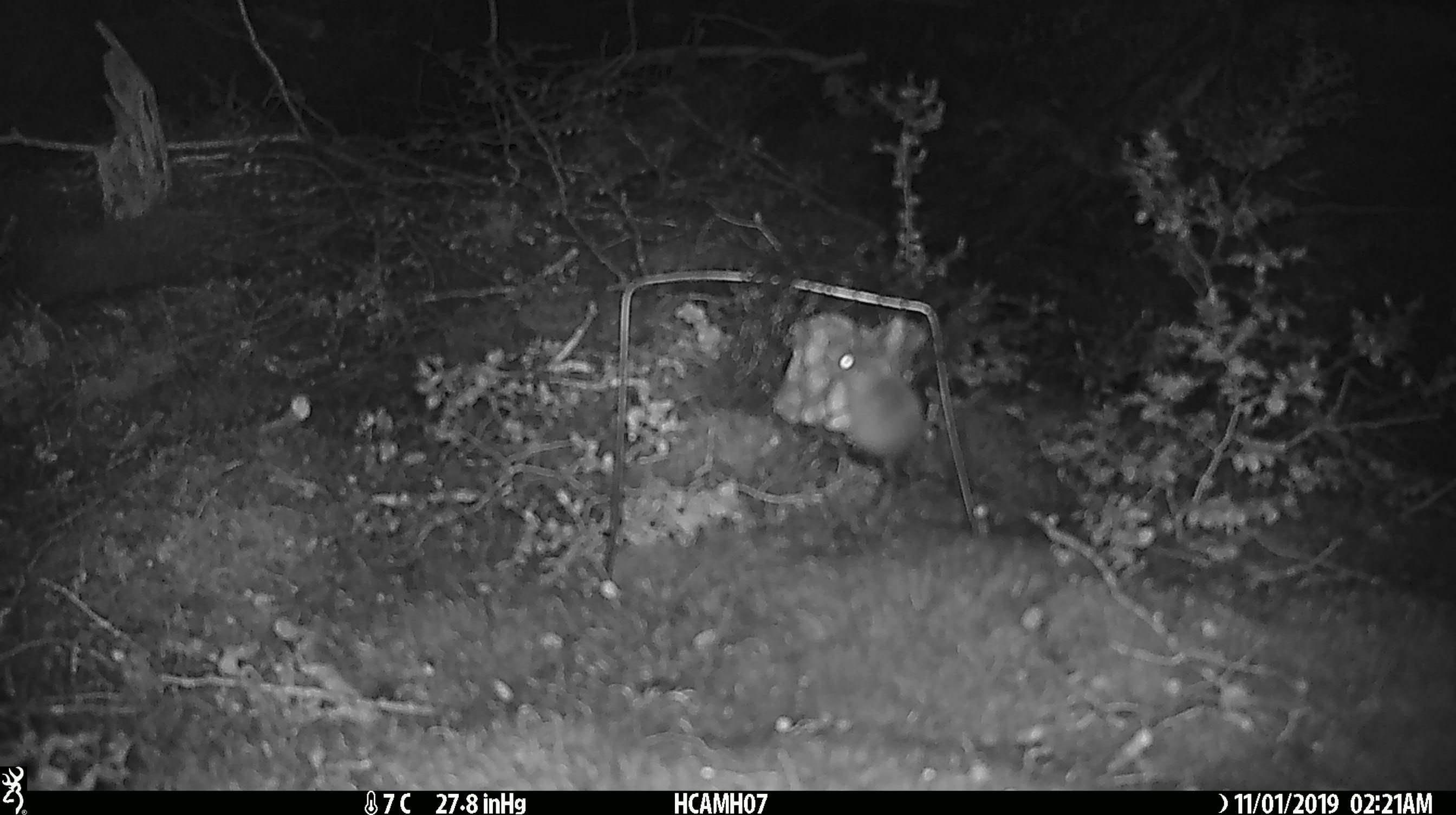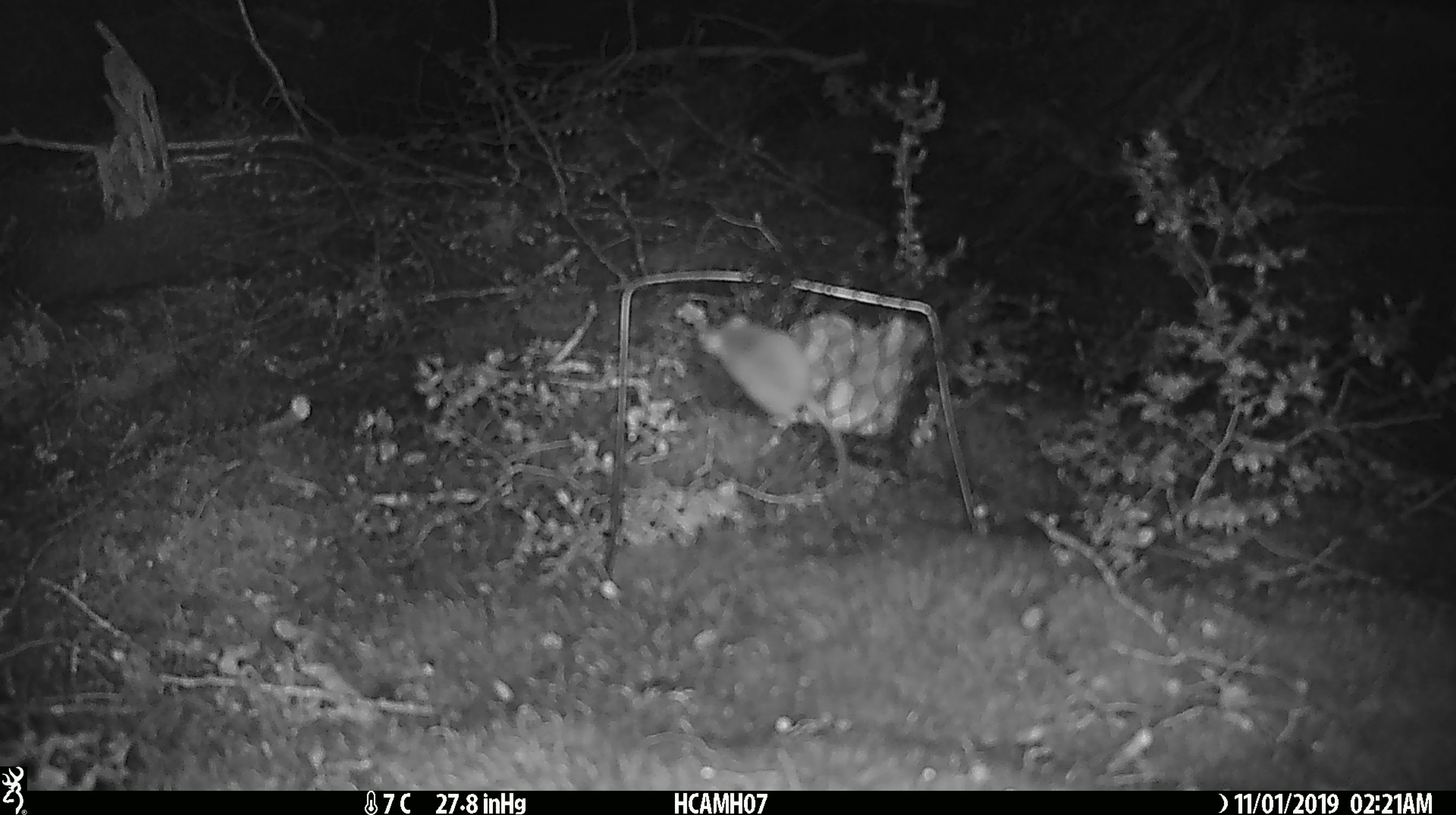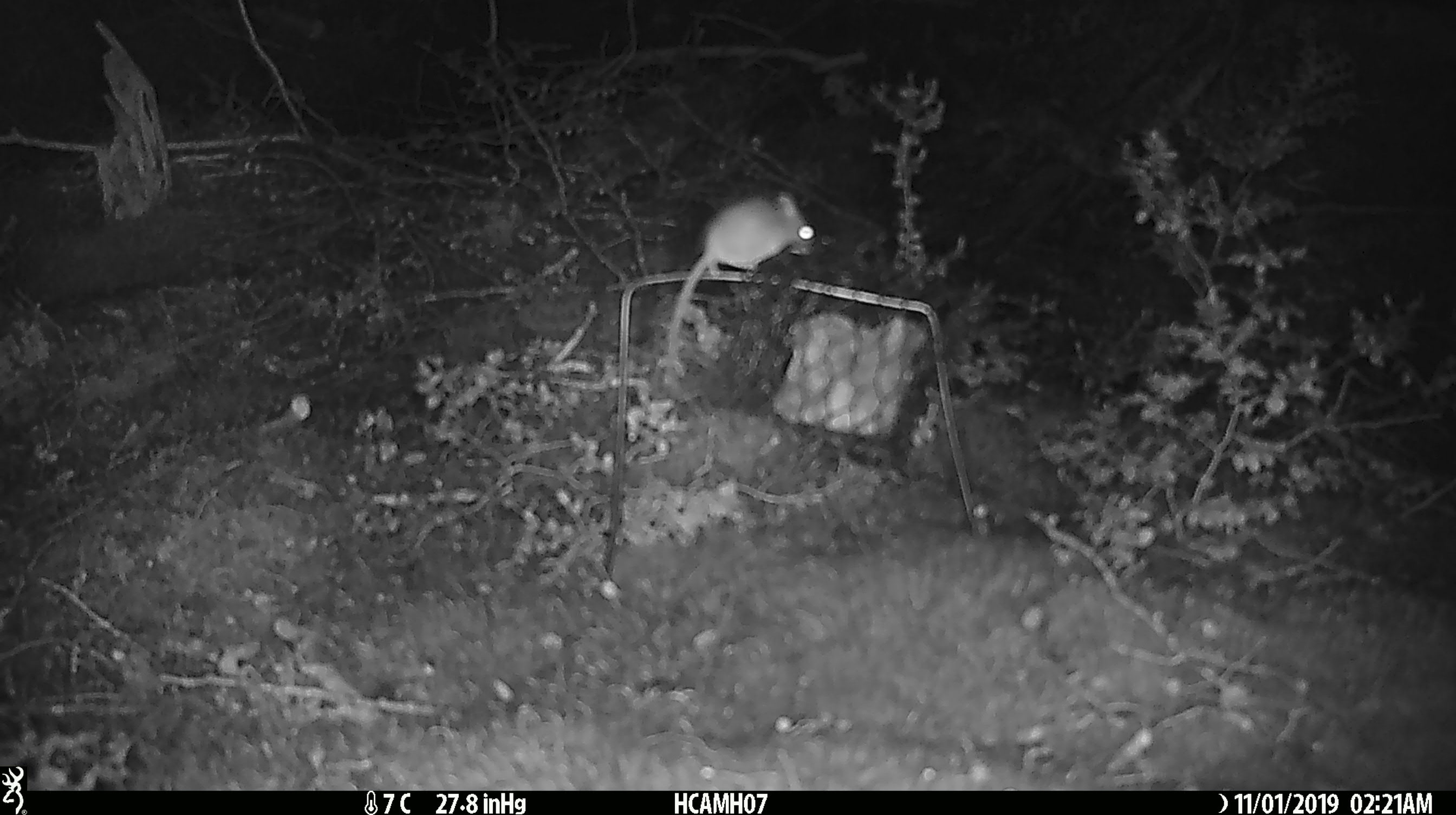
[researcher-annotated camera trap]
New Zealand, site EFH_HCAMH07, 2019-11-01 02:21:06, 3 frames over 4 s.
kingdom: Animalia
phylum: Chordata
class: Mammalia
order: Rodentia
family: Muridae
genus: Mus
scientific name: Mus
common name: mouse